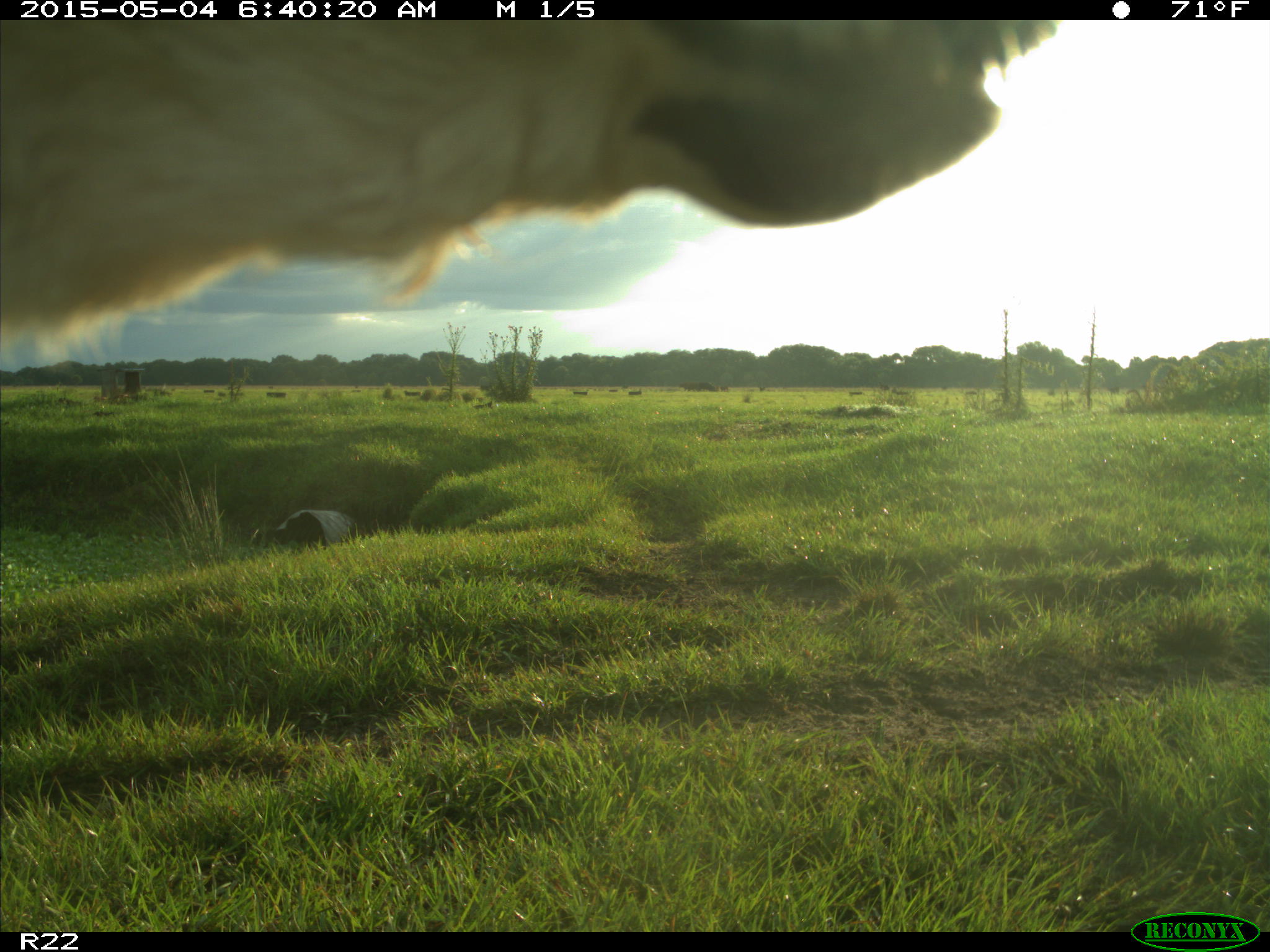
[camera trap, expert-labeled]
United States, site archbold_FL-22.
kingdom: Animalia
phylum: Chordata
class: Mammalia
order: Artiodactyla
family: Bovidae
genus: Bos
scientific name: Bos taurus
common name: domestic cow